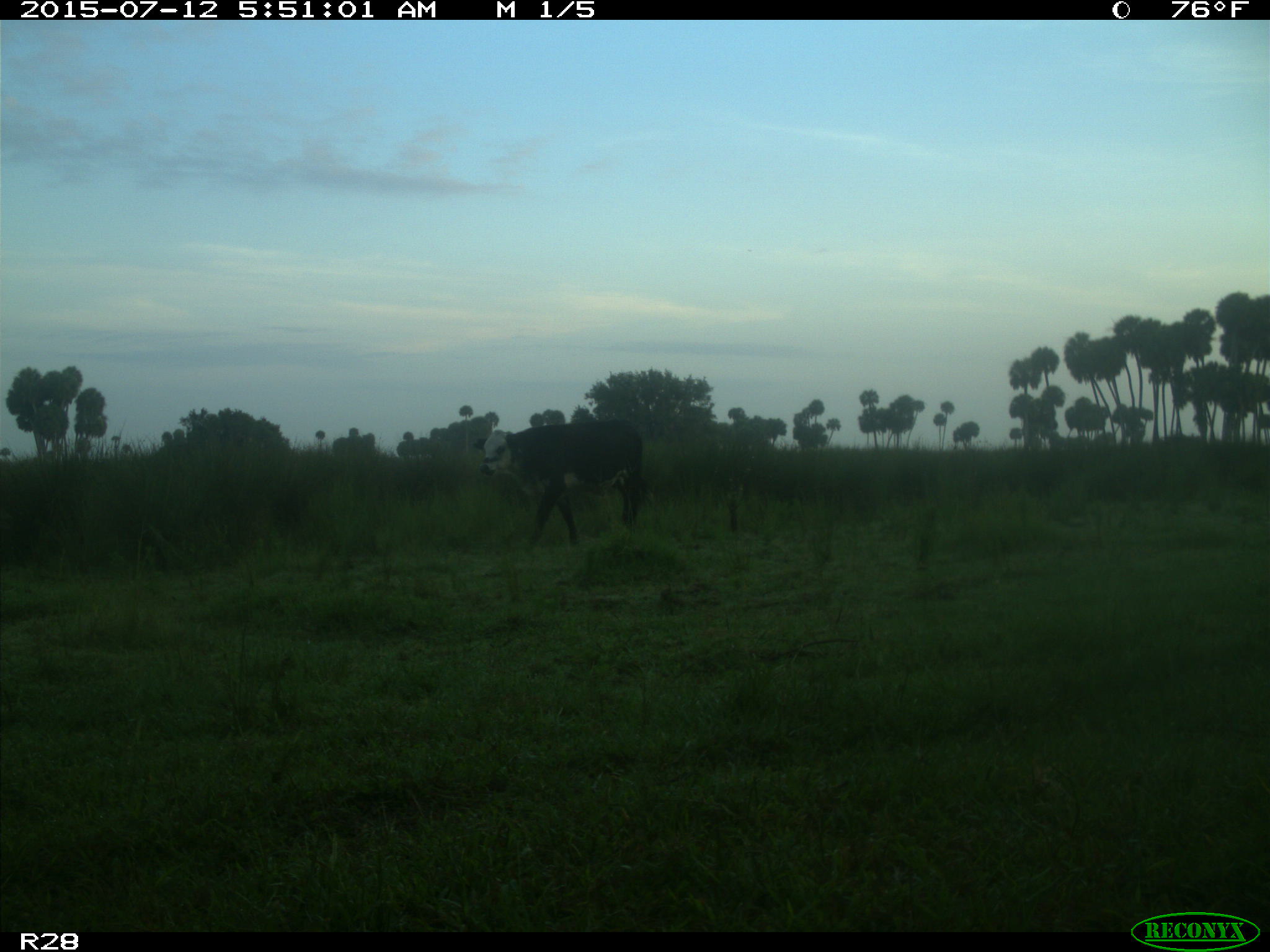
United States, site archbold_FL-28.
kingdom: Animalia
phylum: Chordata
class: Mammalia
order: Artiodactyla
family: Bovidae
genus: Bos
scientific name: Bos taurus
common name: domestic cow